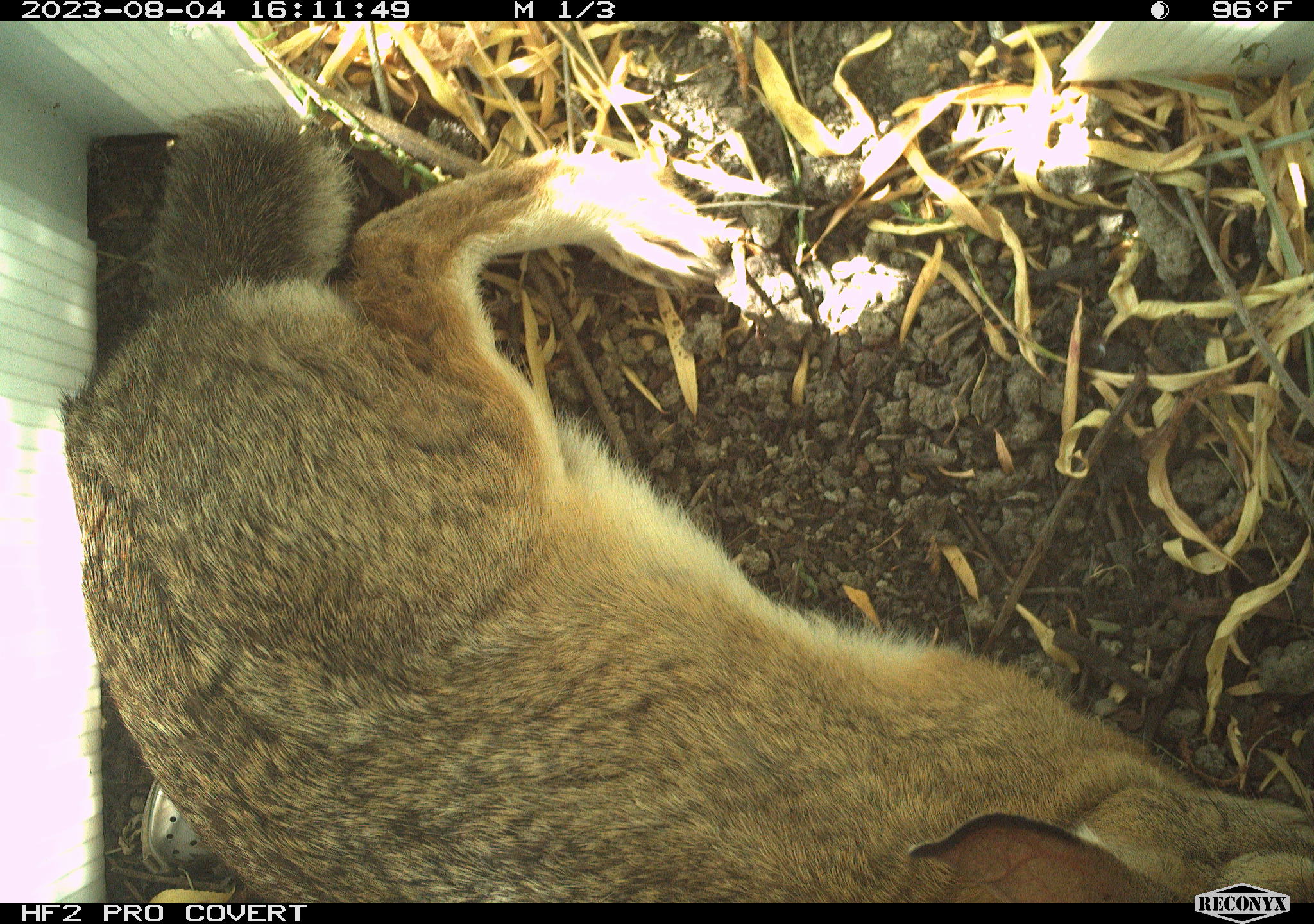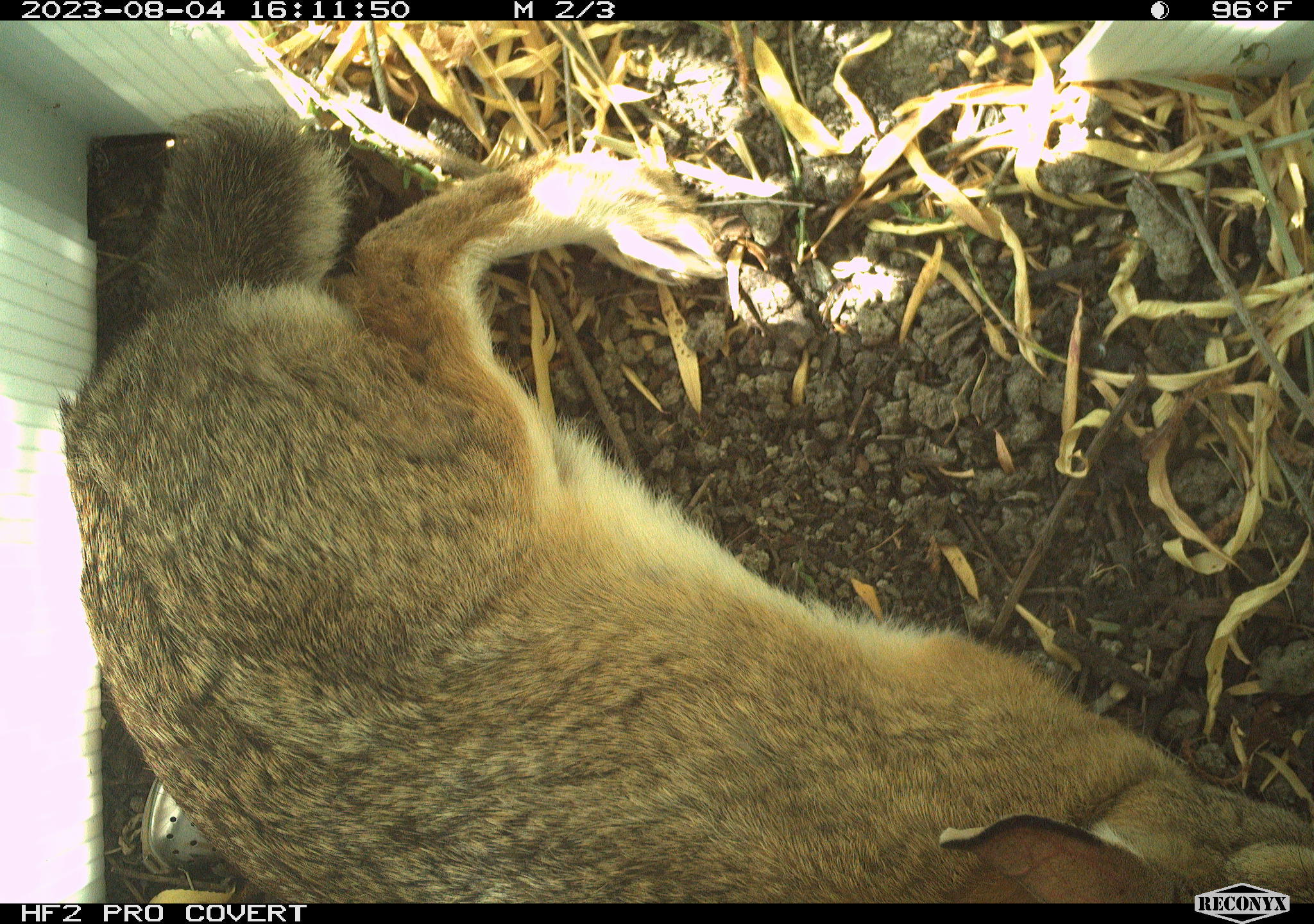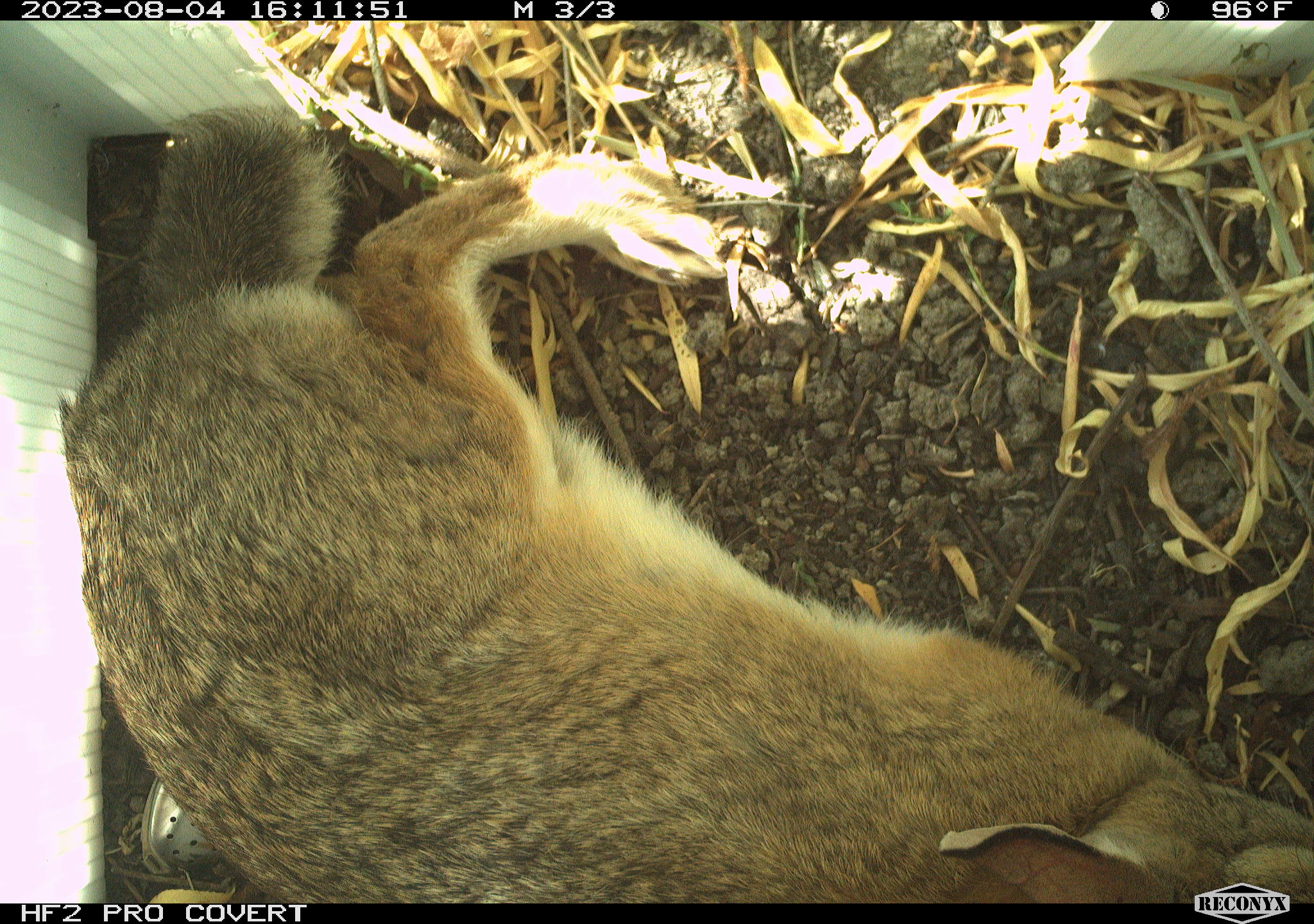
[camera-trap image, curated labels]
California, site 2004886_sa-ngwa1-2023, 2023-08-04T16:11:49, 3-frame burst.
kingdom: Animalia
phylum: Chordata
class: Mammalia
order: Lagomorpha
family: Leporidae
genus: Sylvilagus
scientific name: Sylvilagus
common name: cottontail rabbits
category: sylvilagus species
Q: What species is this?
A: Sylvilagus species (cottontail rabbits) (Sylvilagus).